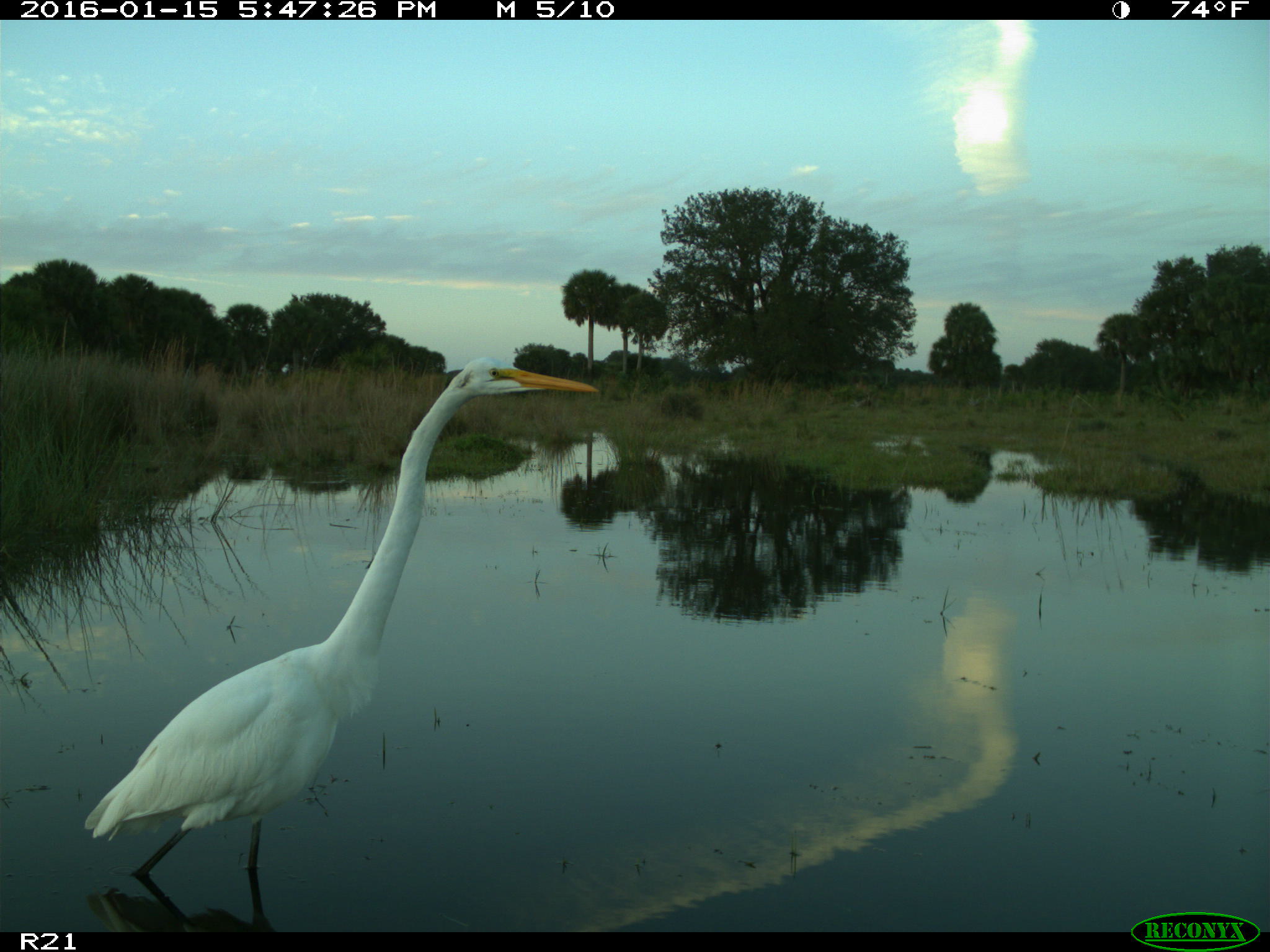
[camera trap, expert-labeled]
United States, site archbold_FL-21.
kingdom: Animalia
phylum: Chordata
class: Aves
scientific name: Aves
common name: birds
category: unidentified bird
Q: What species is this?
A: Unidentified bird (birds) (Aves).